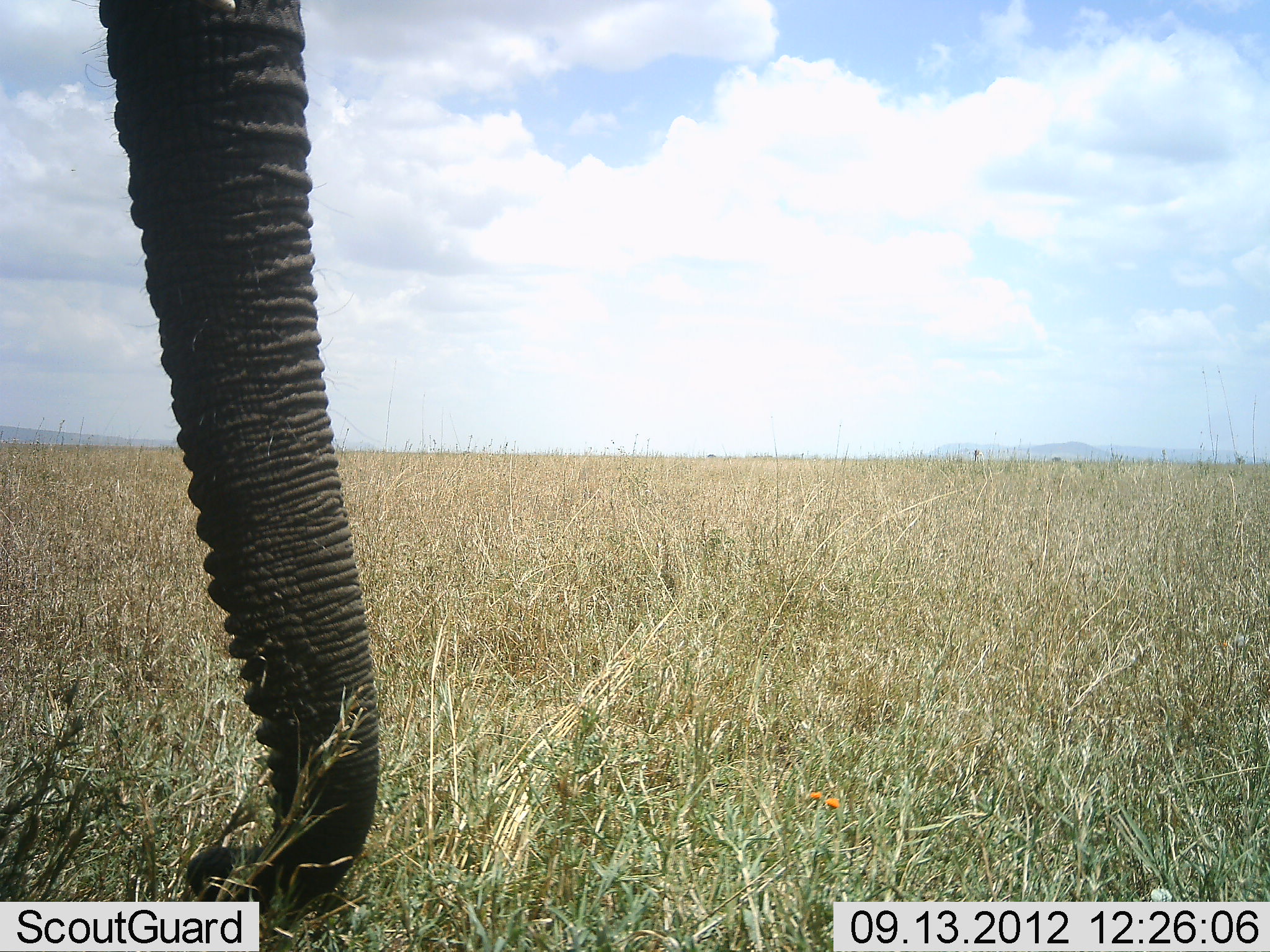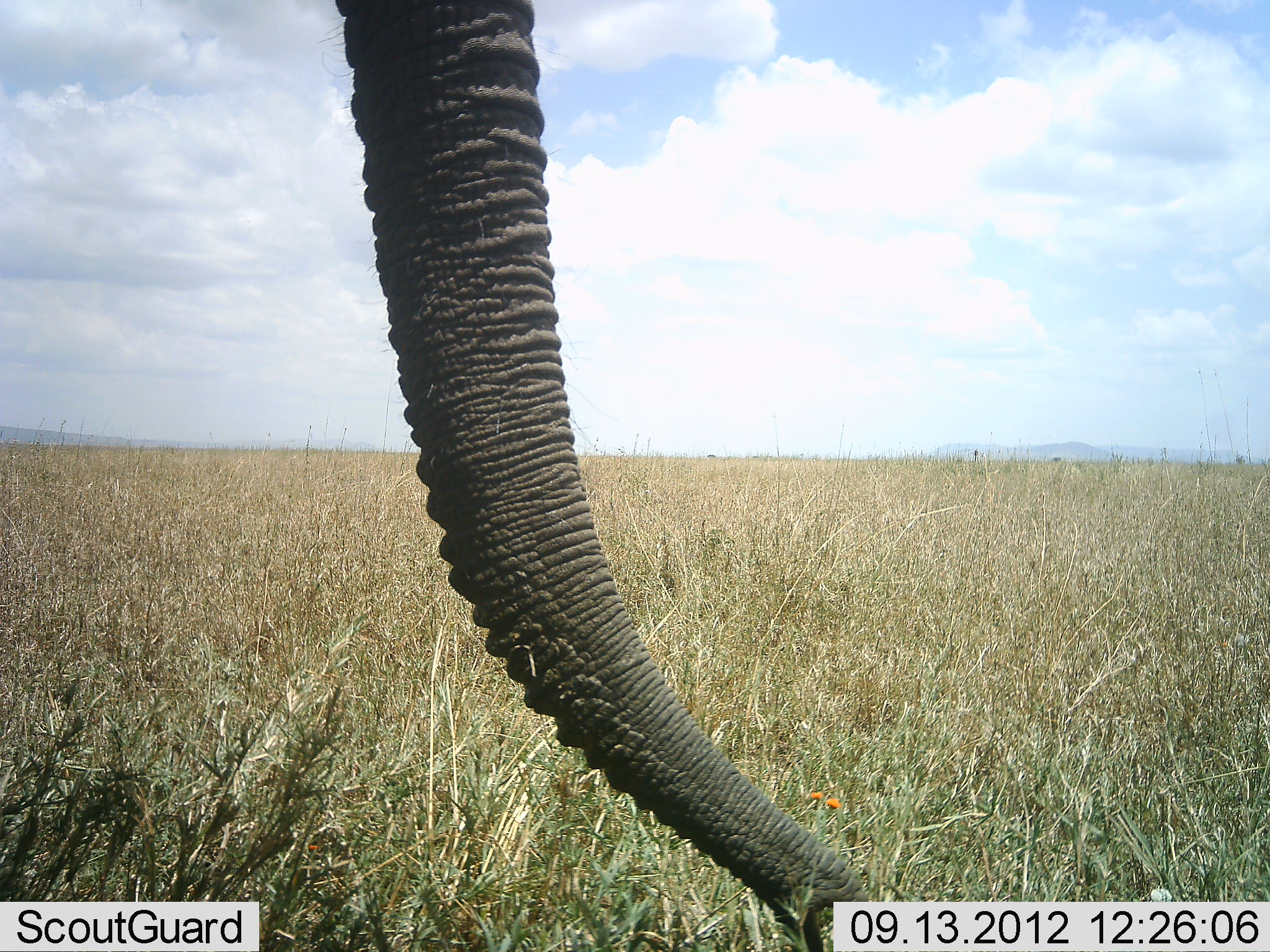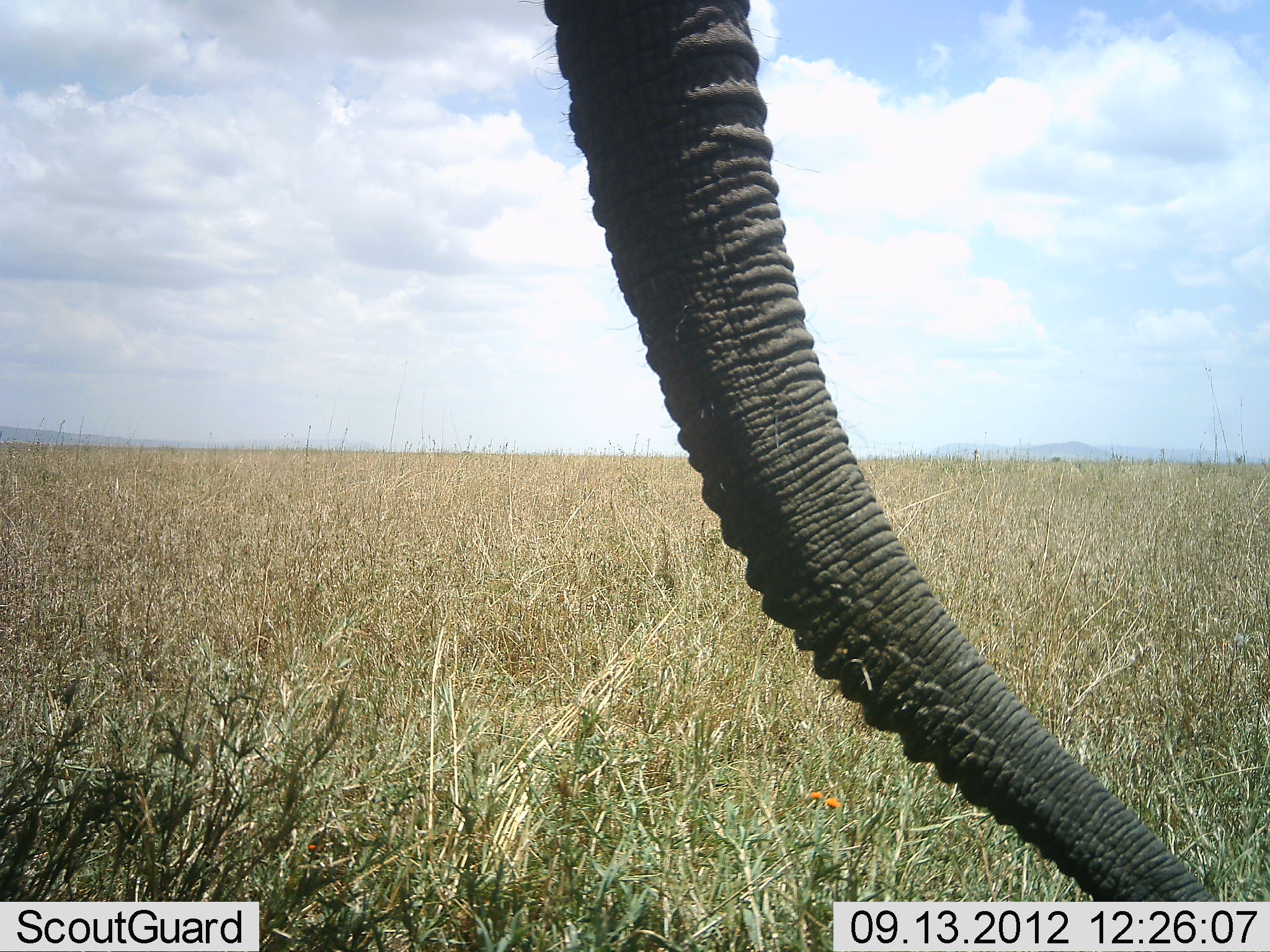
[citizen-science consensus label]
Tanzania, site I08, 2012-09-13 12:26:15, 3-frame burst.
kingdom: Animalia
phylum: Chordata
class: Mammalia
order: Proboscidea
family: Elephantidae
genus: Loxodonta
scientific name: Loxodonta africana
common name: african bush elephant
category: elephant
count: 1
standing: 73%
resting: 0%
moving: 27%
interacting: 0%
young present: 0%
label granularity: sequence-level